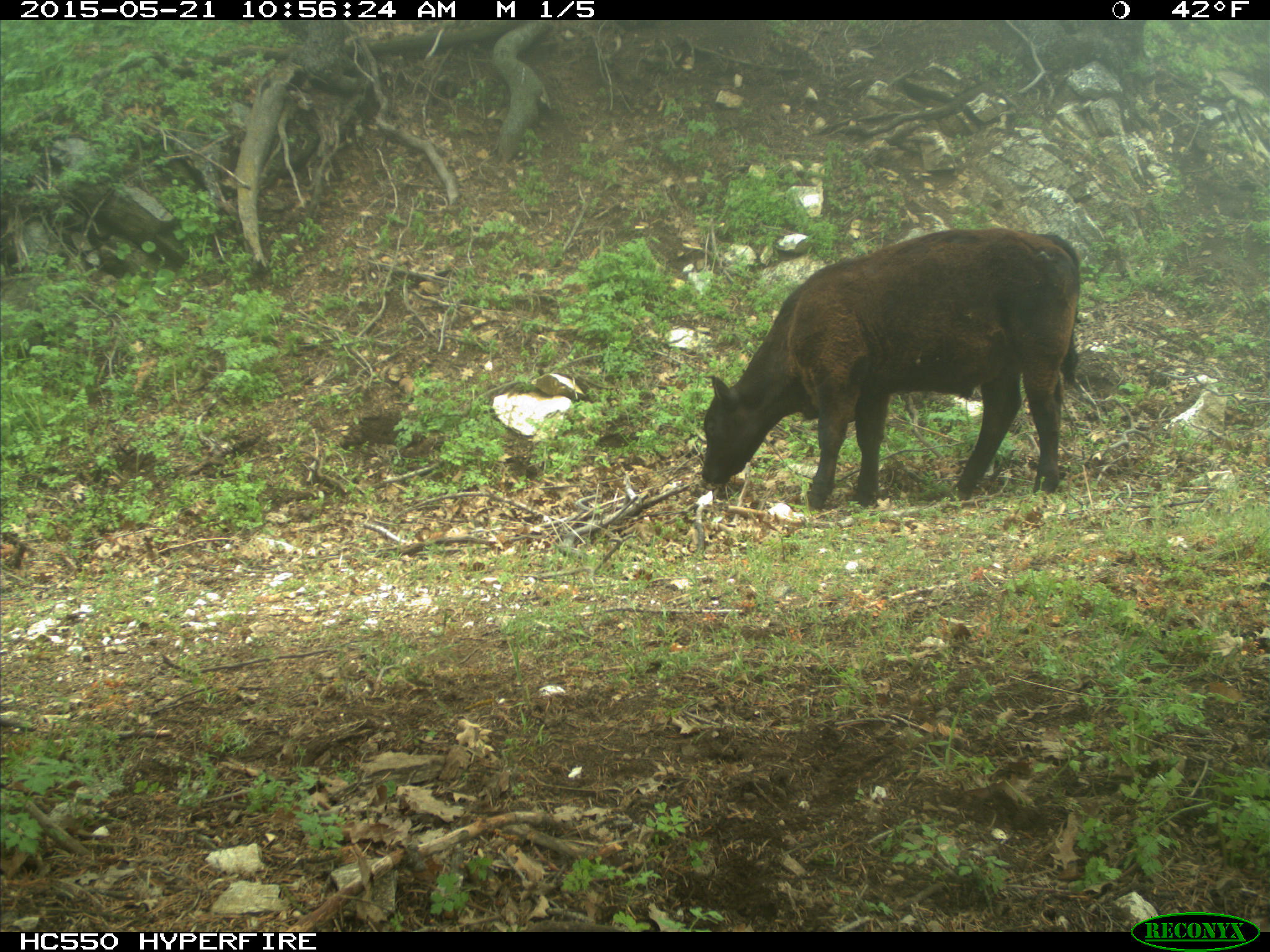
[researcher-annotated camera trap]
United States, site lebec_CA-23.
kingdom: Animalia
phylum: Chordata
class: Mammalia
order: Artiodactyla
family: Bovidae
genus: Bos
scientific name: Bos taurus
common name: domestic cow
Bos taurus (domestic cow).